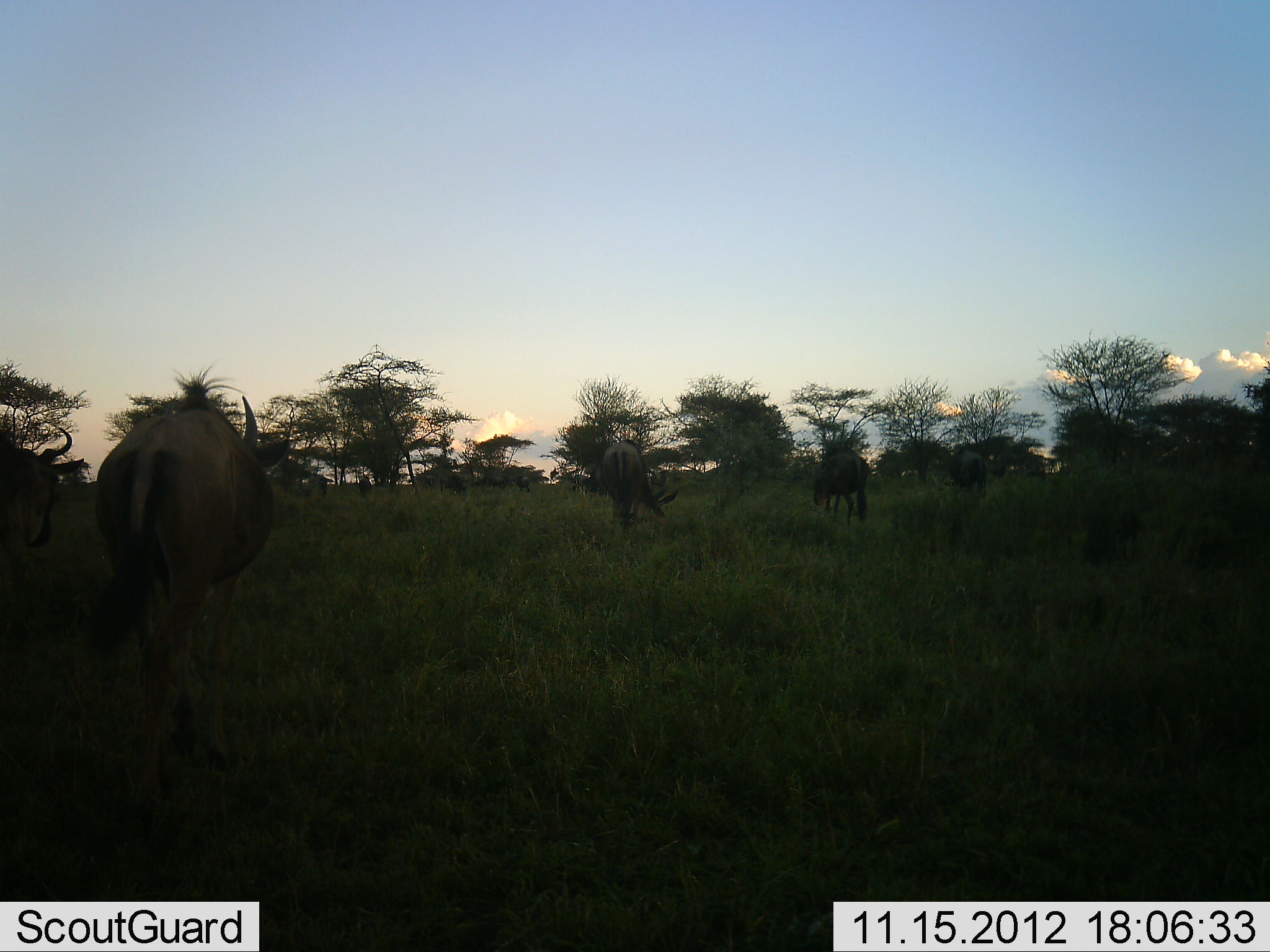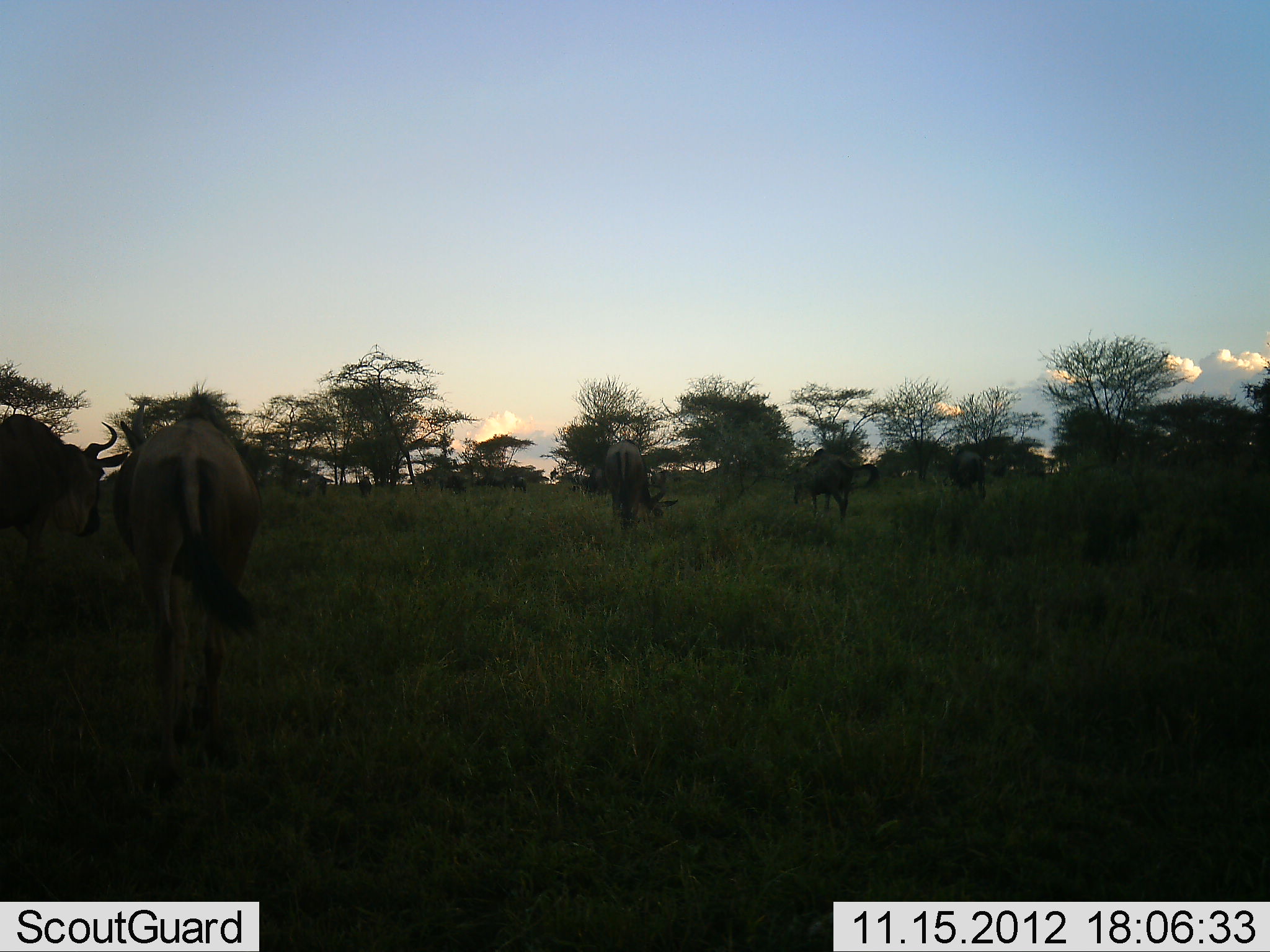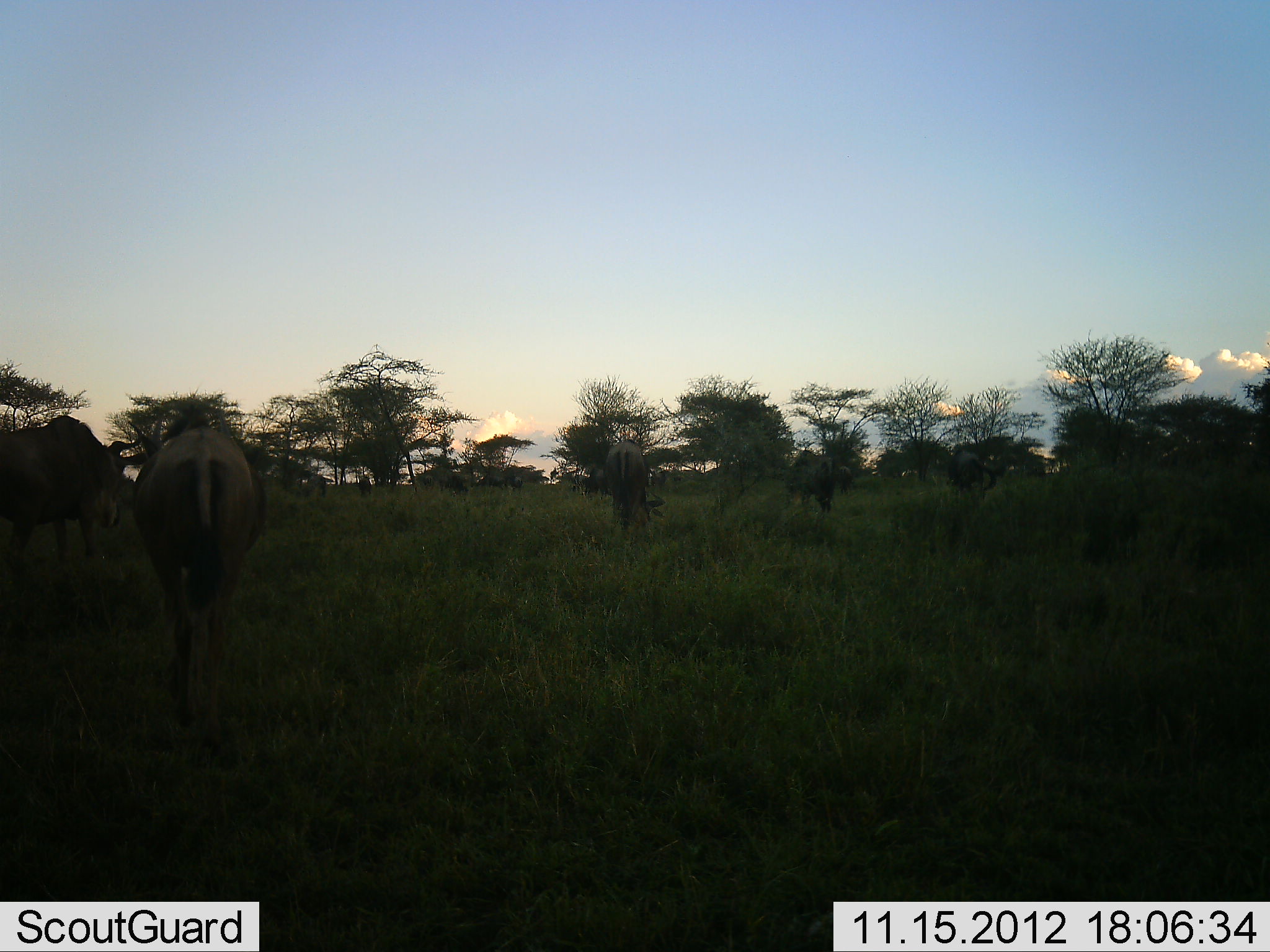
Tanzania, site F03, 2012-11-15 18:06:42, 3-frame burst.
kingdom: Animalia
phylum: Chordata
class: Mammalia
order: Artiodactyla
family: Bovidae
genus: Connochaetes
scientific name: Connochaetes taurinus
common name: blue wildebeest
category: wildebeest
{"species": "wildebeest (blue wildebeest) (Connochaetes taurinus)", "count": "5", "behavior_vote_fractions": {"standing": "30%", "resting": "0%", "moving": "80%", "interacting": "0%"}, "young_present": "0%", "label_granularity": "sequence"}